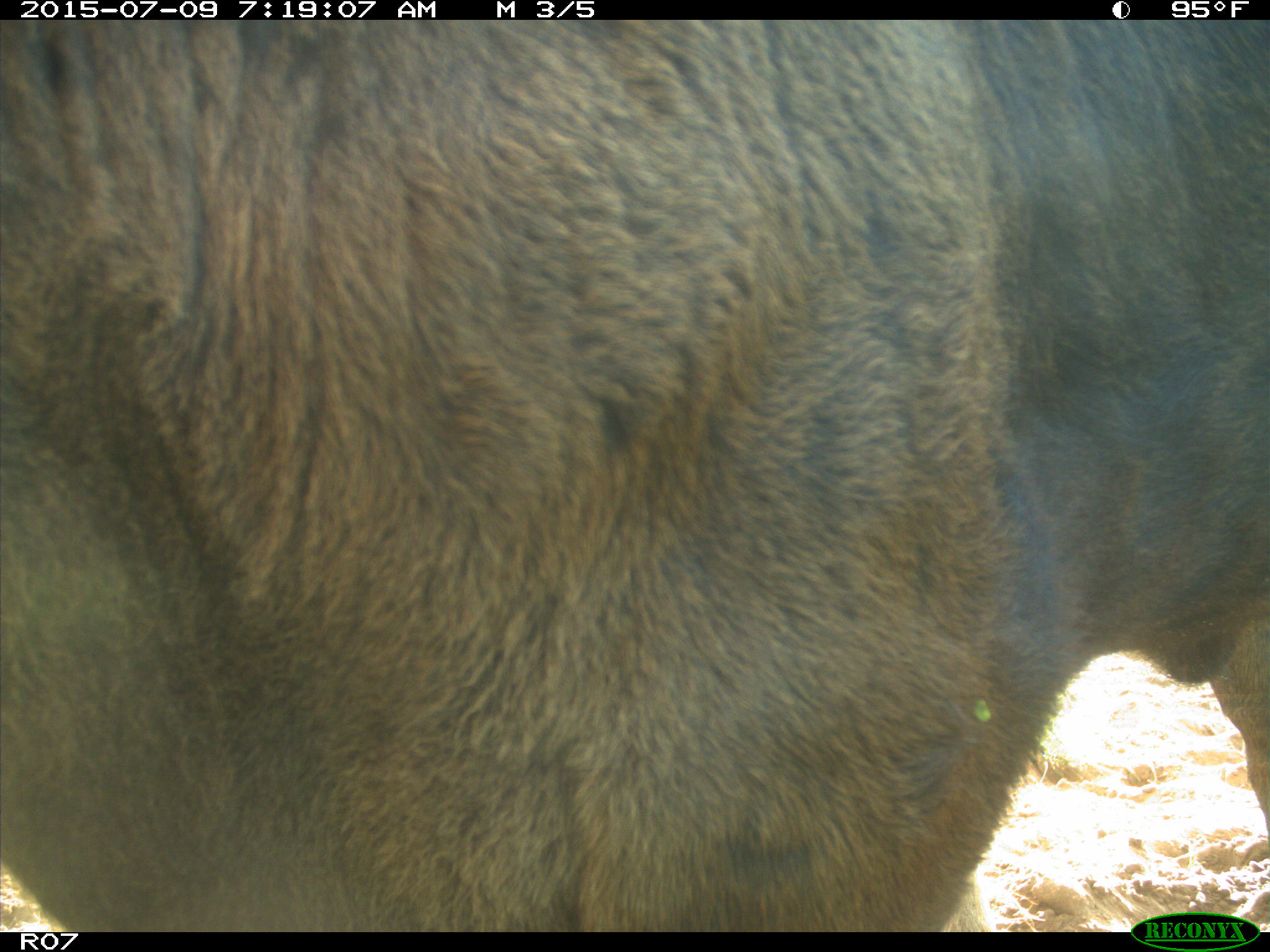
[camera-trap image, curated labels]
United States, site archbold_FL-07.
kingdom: Animalia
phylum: Chordata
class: Mammalia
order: Artiodactyla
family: Bovidae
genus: Bos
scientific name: Bos taurus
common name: domestic cow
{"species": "Bos taurus (domestic cow)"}